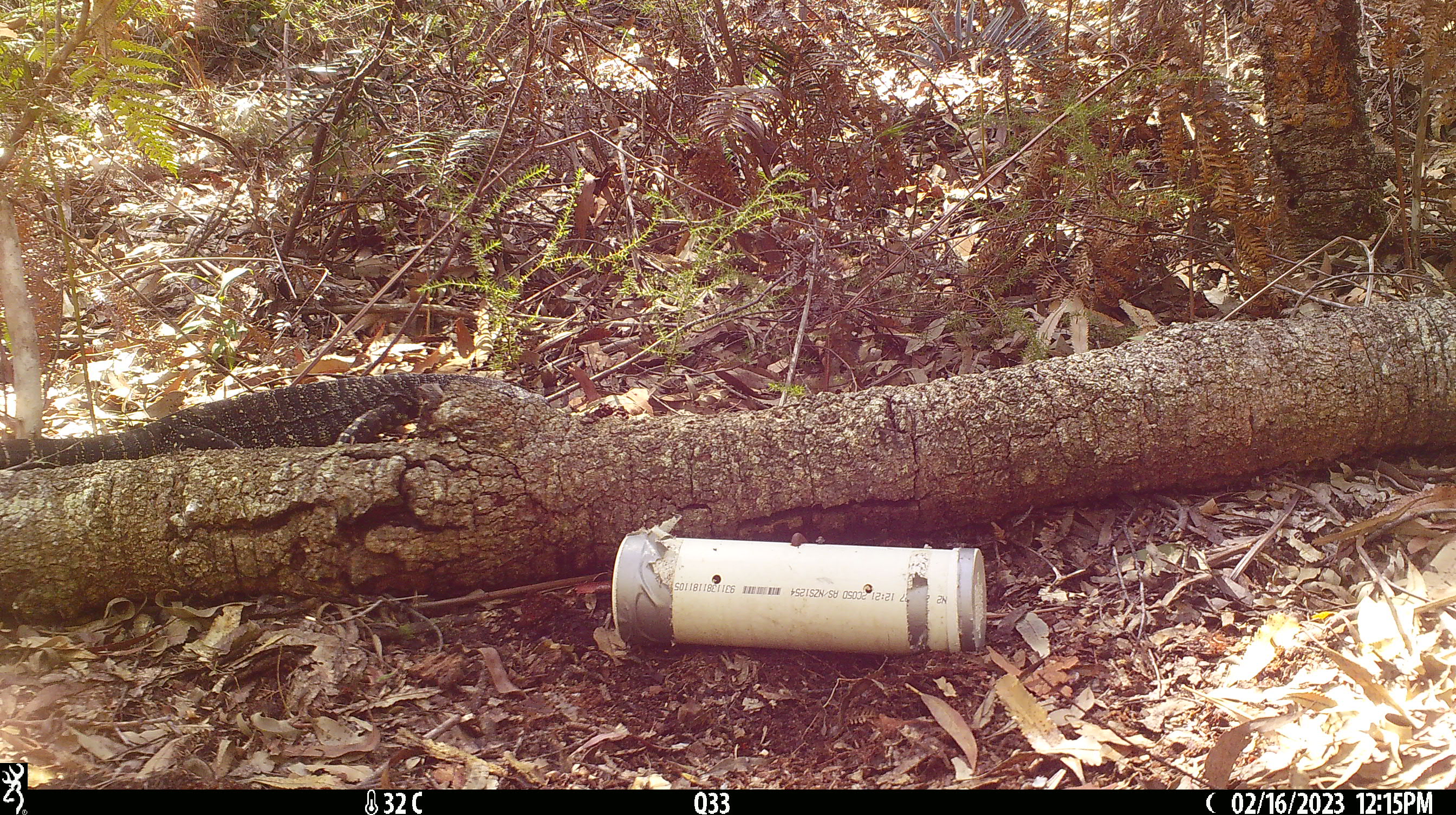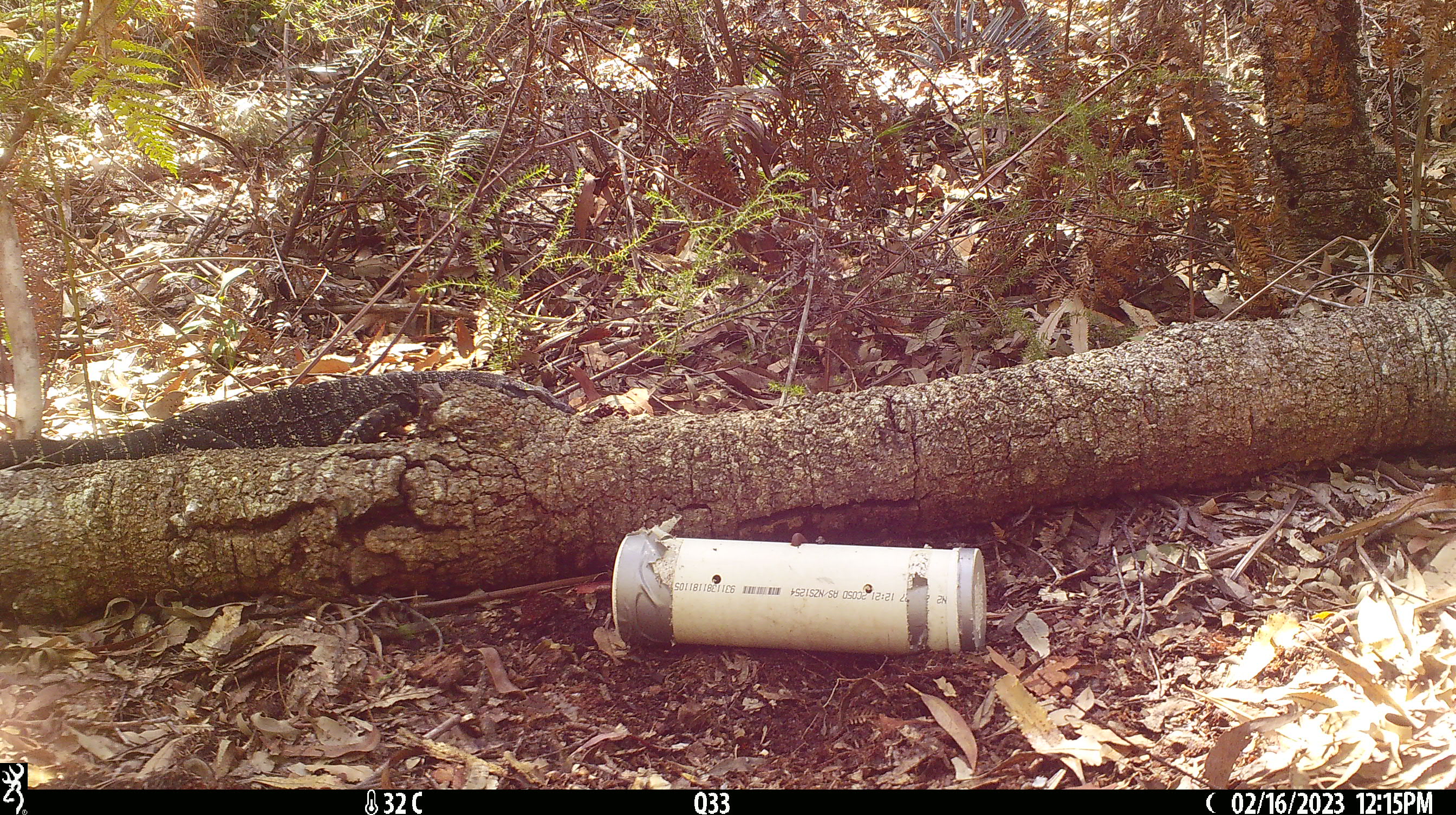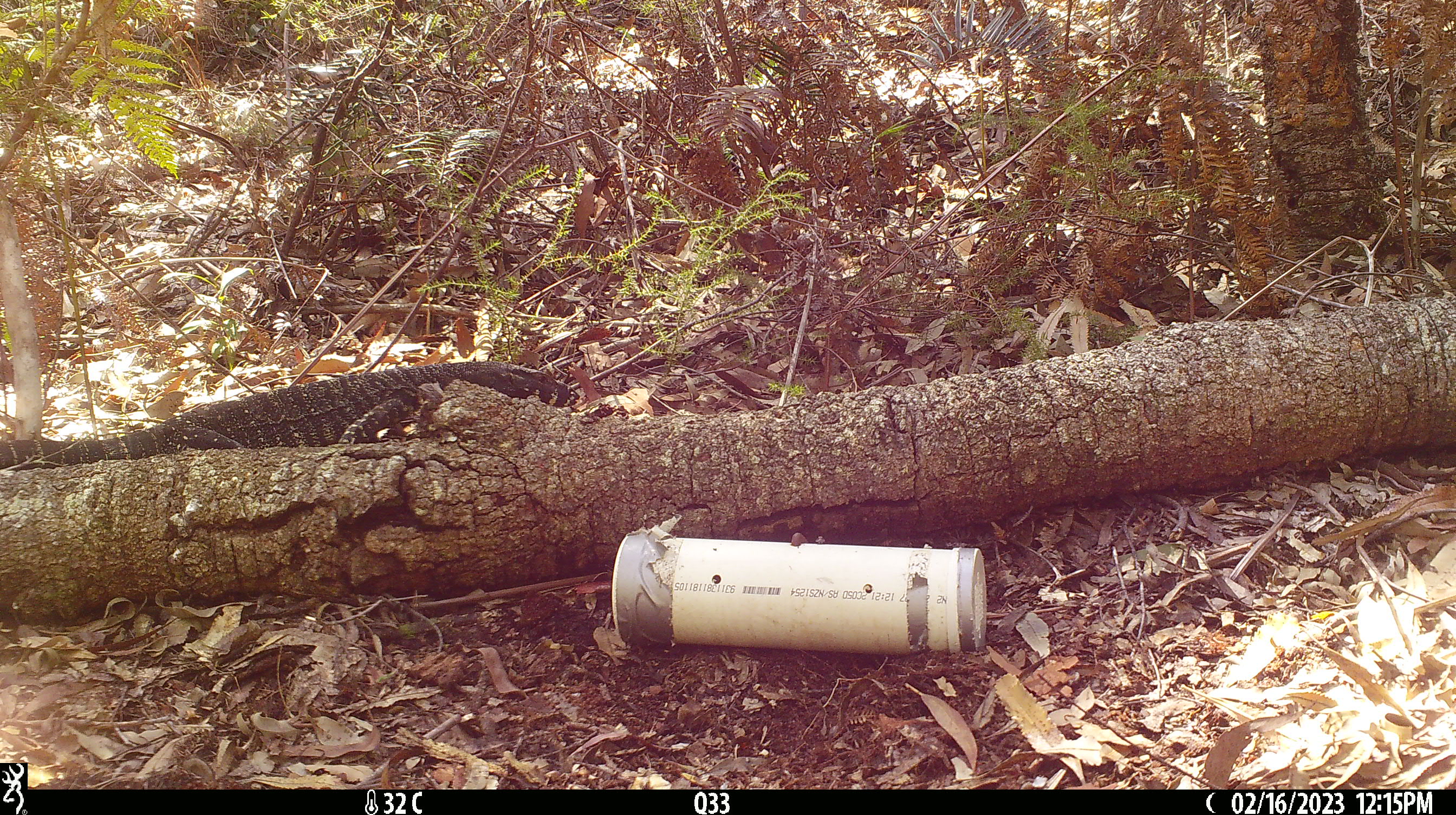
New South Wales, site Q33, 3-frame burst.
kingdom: Animalia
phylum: Chordata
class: Reptilia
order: Squamata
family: Varanidae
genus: Varanus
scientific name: Varanus varius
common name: lace monitor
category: goanna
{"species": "goanna (lace monitor) (Varanus varius)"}